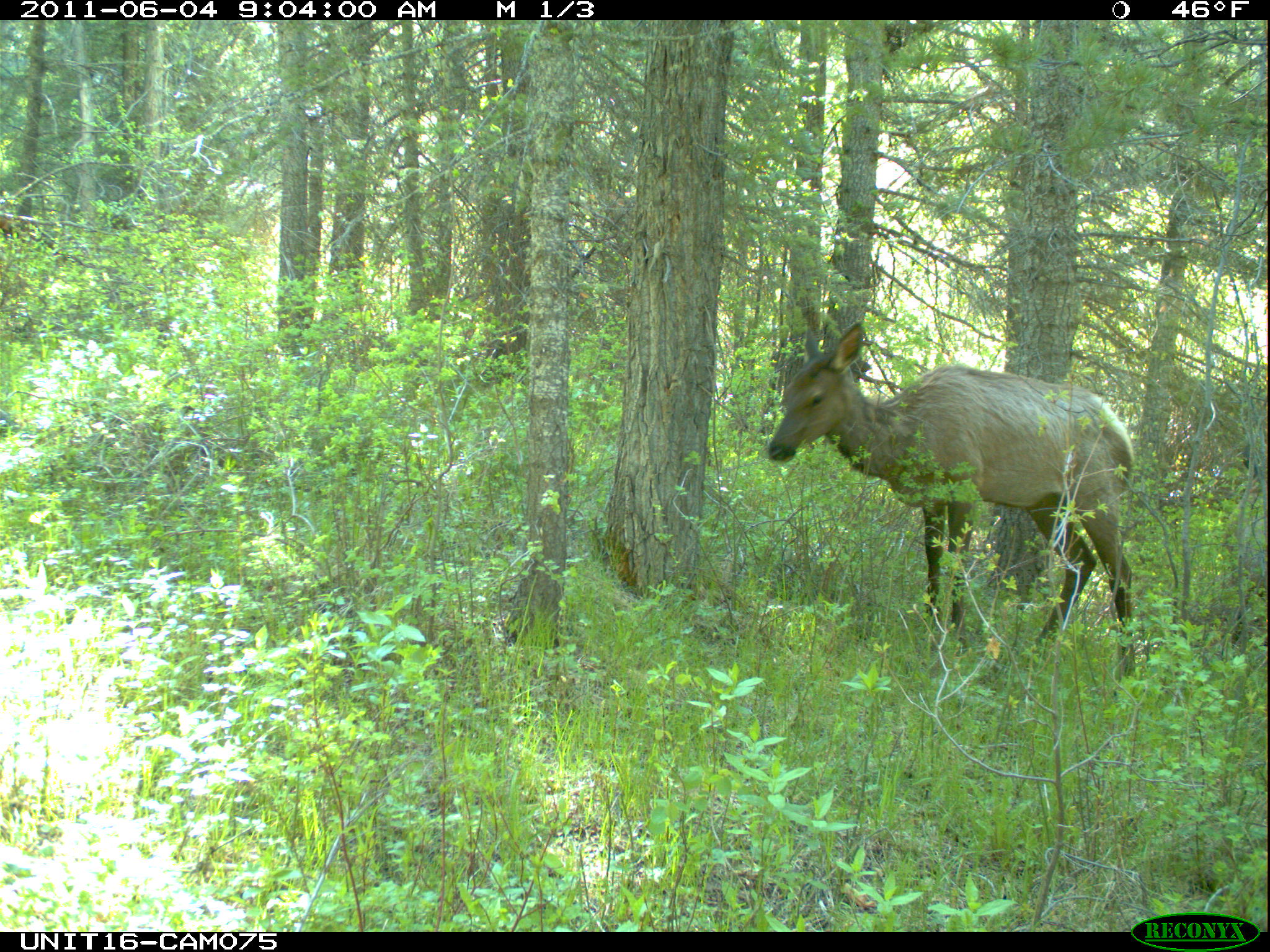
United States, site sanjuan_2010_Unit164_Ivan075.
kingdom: Animalia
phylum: Chordata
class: Mammalia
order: Artiodactyla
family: Cervidae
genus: Cervus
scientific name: Cervus elaphus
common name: red deer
Cervus elaphus (red deer).